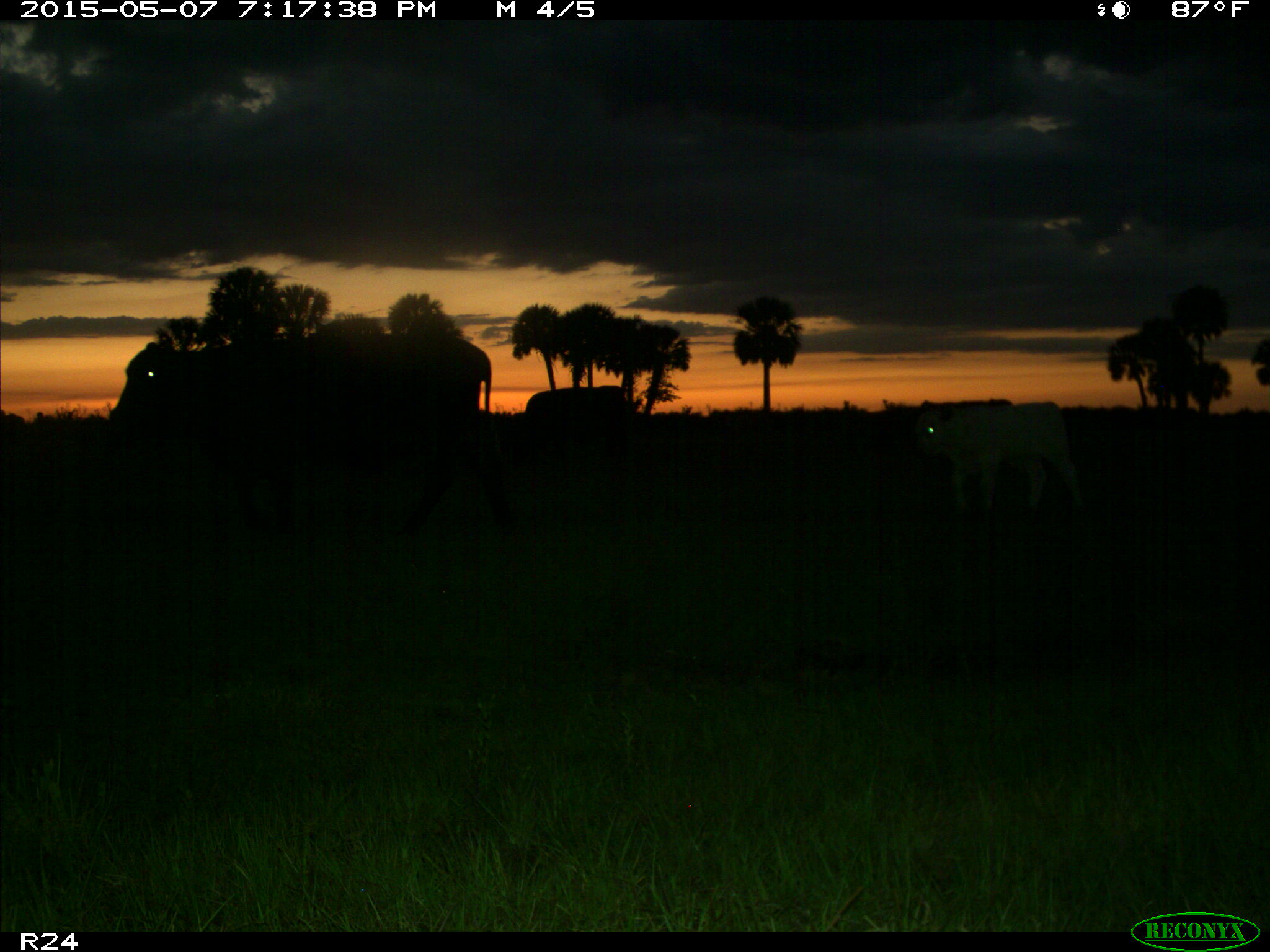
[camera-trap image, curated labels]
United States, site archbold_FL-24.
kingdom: Animalia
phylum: Chordata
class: Mammalia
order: Artiodactyla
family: Bovidae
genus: Bos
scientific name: Bos taurus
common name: domestic cow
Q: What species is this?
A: Bos taurus (domestic cow).